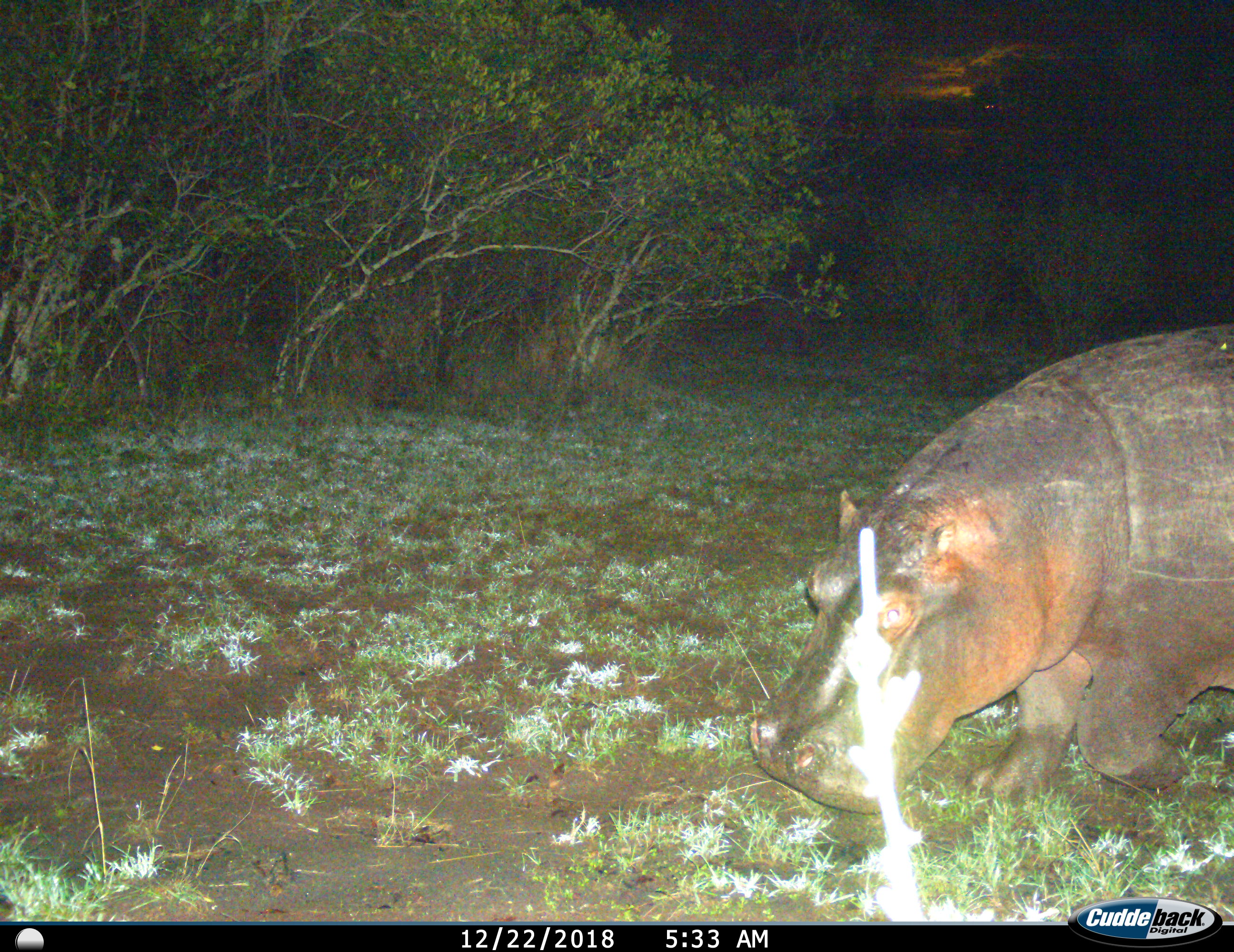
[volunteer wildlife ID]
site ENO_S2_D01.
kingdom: Animalia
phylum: Chordata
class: Mammalia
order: Artiodactyla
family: Hippopotamidae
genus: Hippopotamus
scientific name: Hippopotamus amphibius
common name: hippopotamus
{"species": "hippopotamus (Hippopotamus amphibius)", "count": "1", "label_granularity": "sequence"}